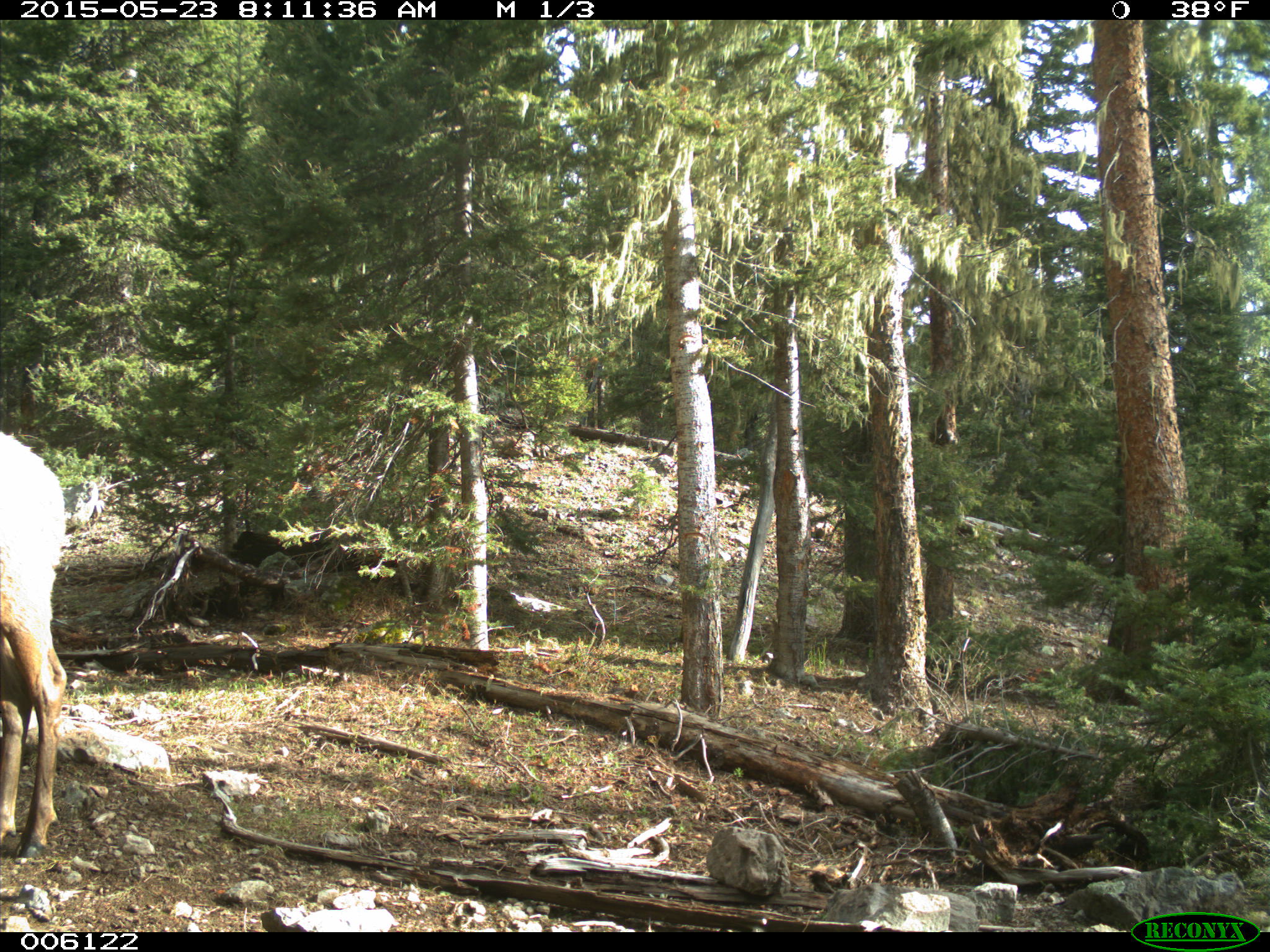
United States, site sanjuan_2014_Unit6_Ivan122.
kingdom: Animalia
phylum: Chordata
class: Mammalia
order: Artiodactyla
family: Cervidae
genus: Cervus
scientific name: Cervus elaphus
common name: red deer